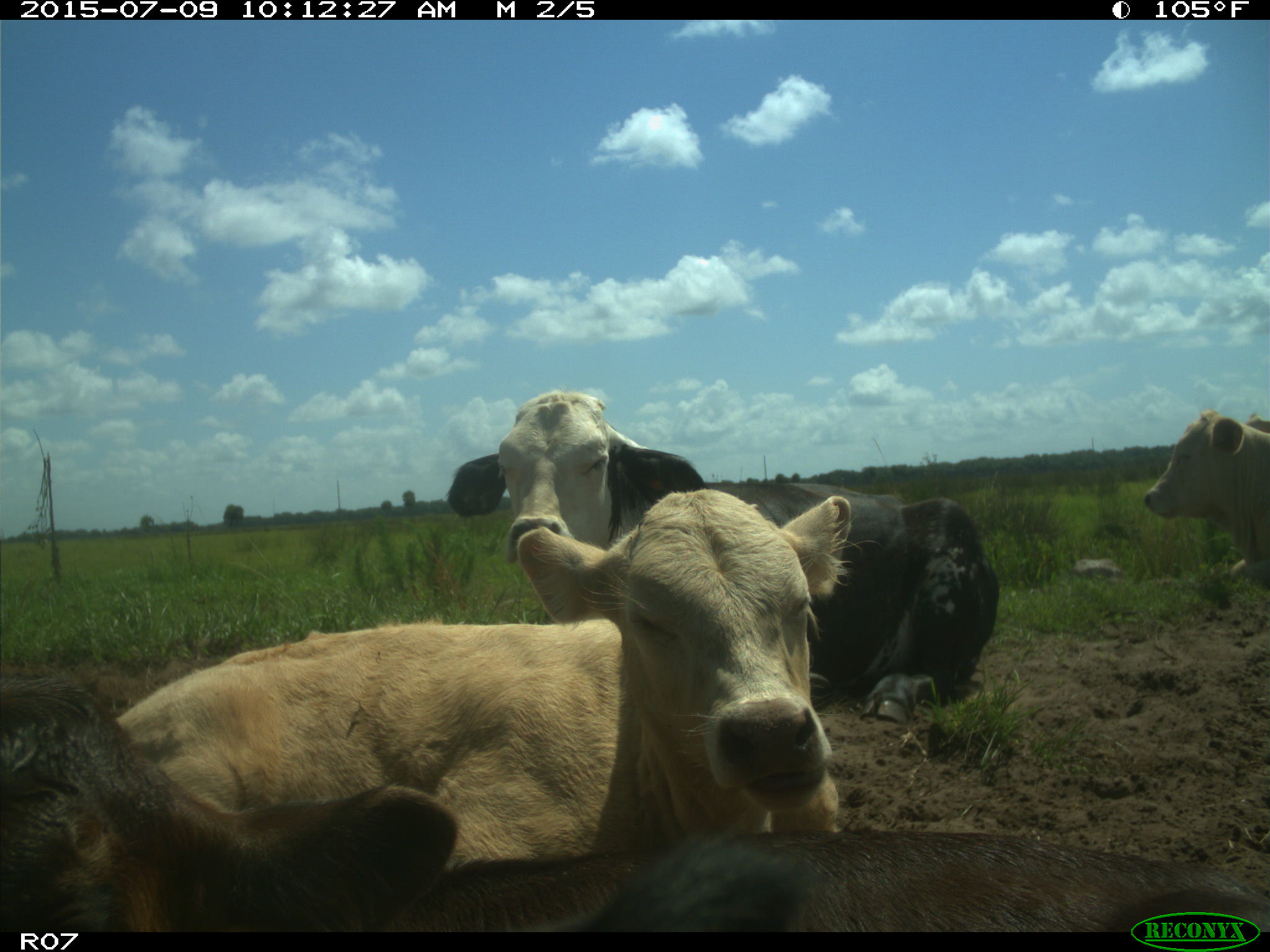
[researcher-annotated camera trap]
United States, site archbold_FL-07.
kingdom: Animalia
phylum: Chordata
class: Mammalia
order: Artiodactyla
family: Bovidae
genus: Bos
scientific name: Bos taurus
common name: domestic cow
Bos taurus (domestic cow).